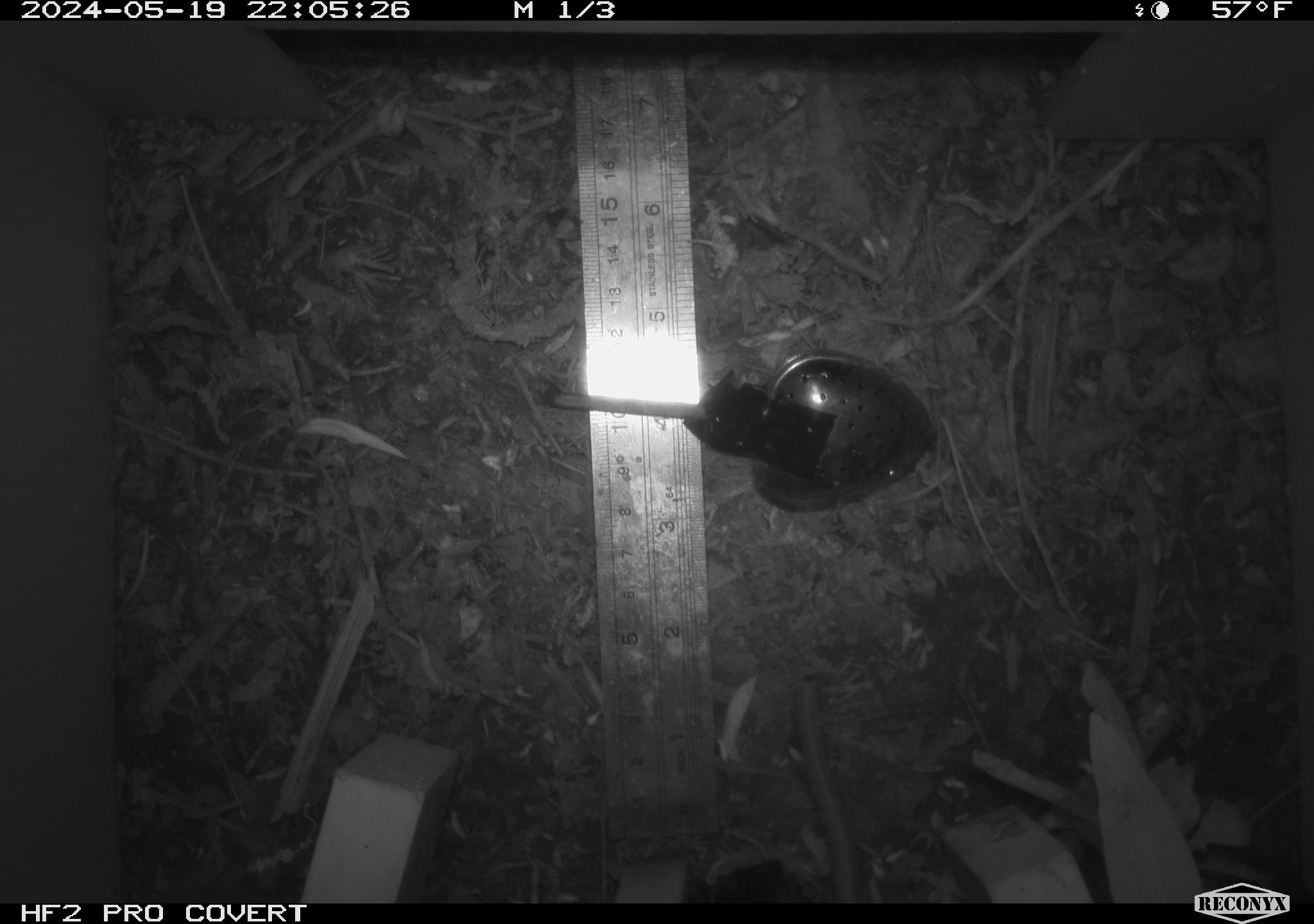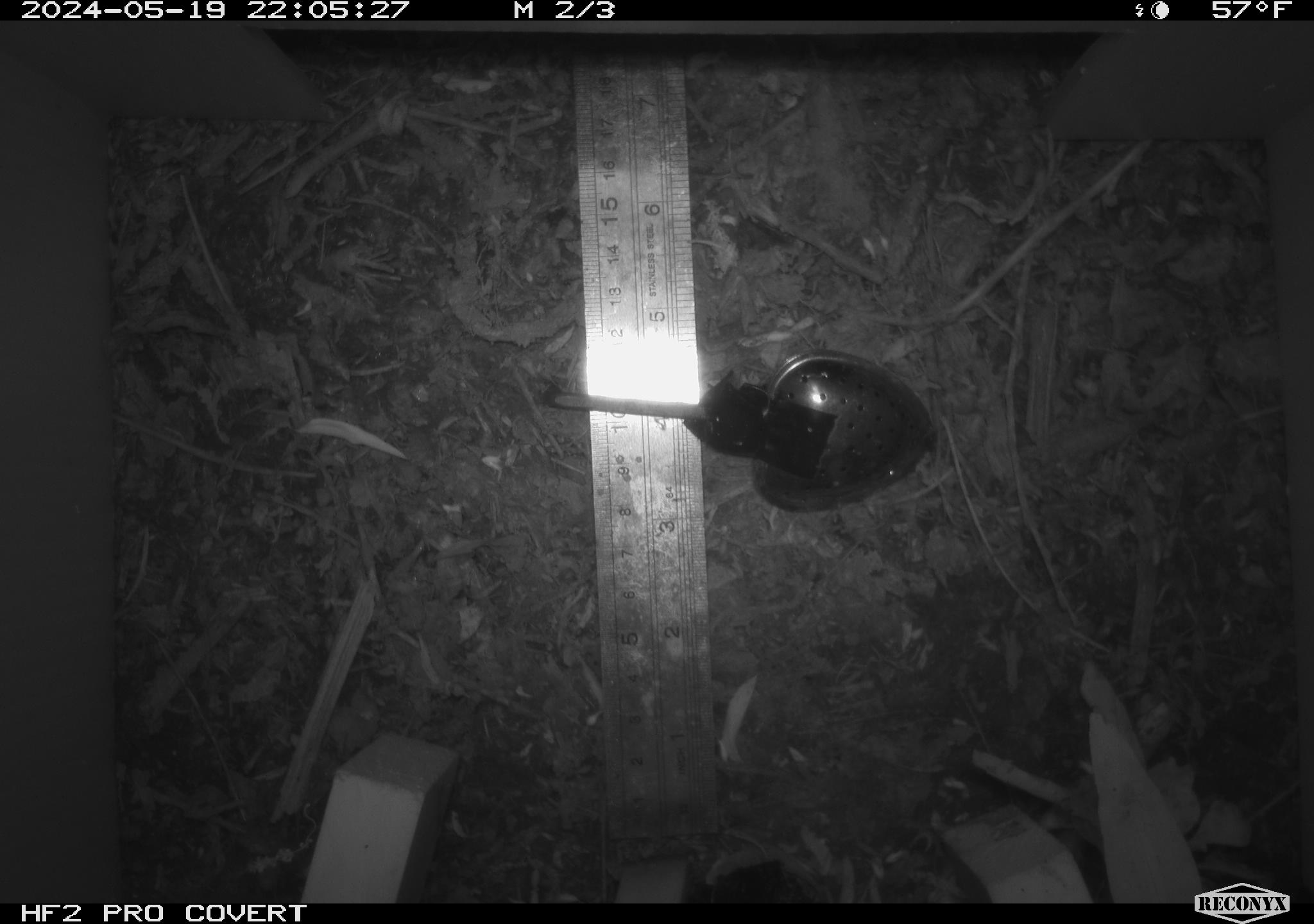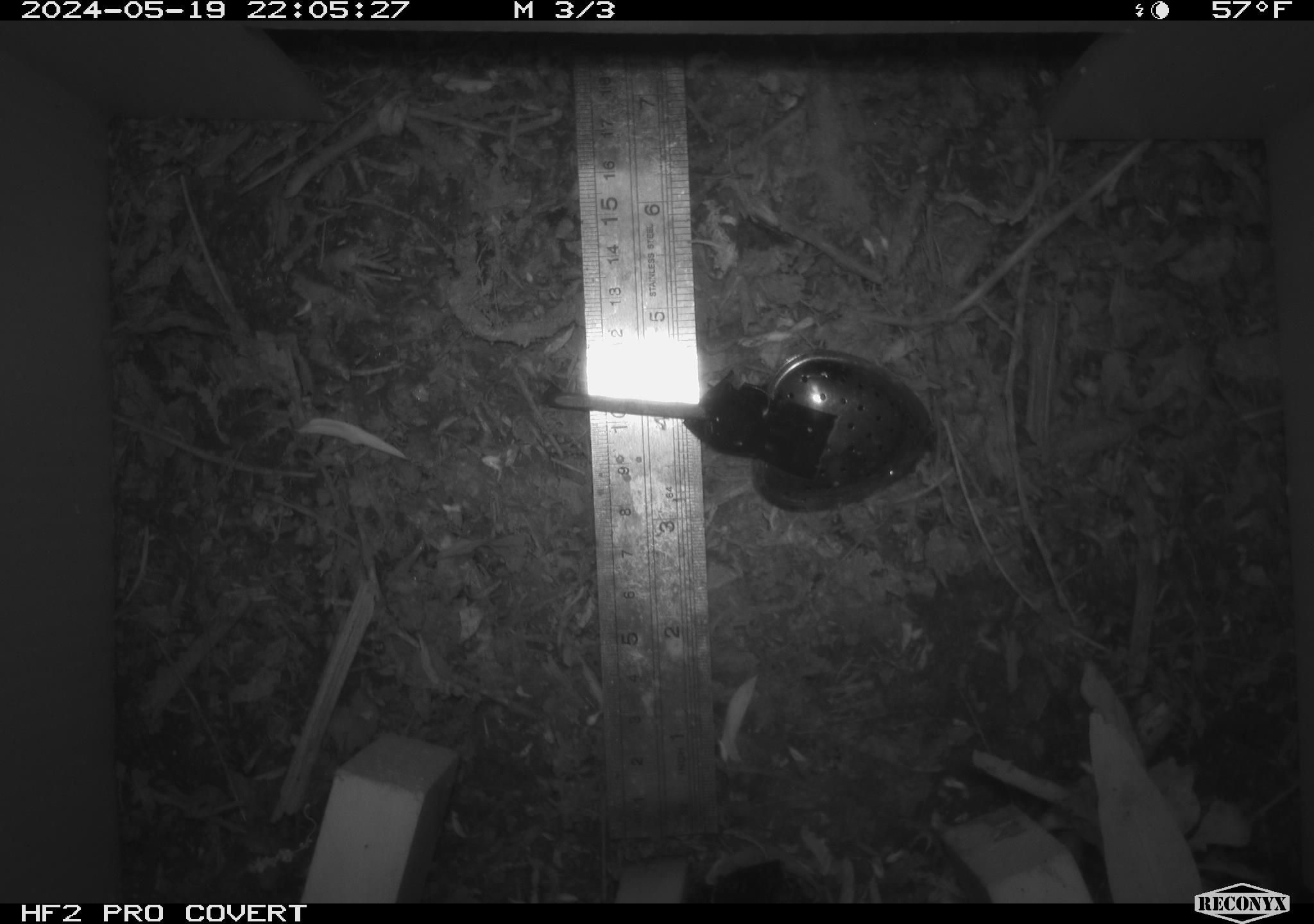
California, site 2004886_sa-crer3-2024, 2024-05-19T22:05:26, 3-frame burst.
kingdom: Animalia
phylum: Chordata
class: Mammalia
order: Rodentia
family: Muridae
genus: Rattus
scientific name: Rattus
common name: rat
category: rattus species